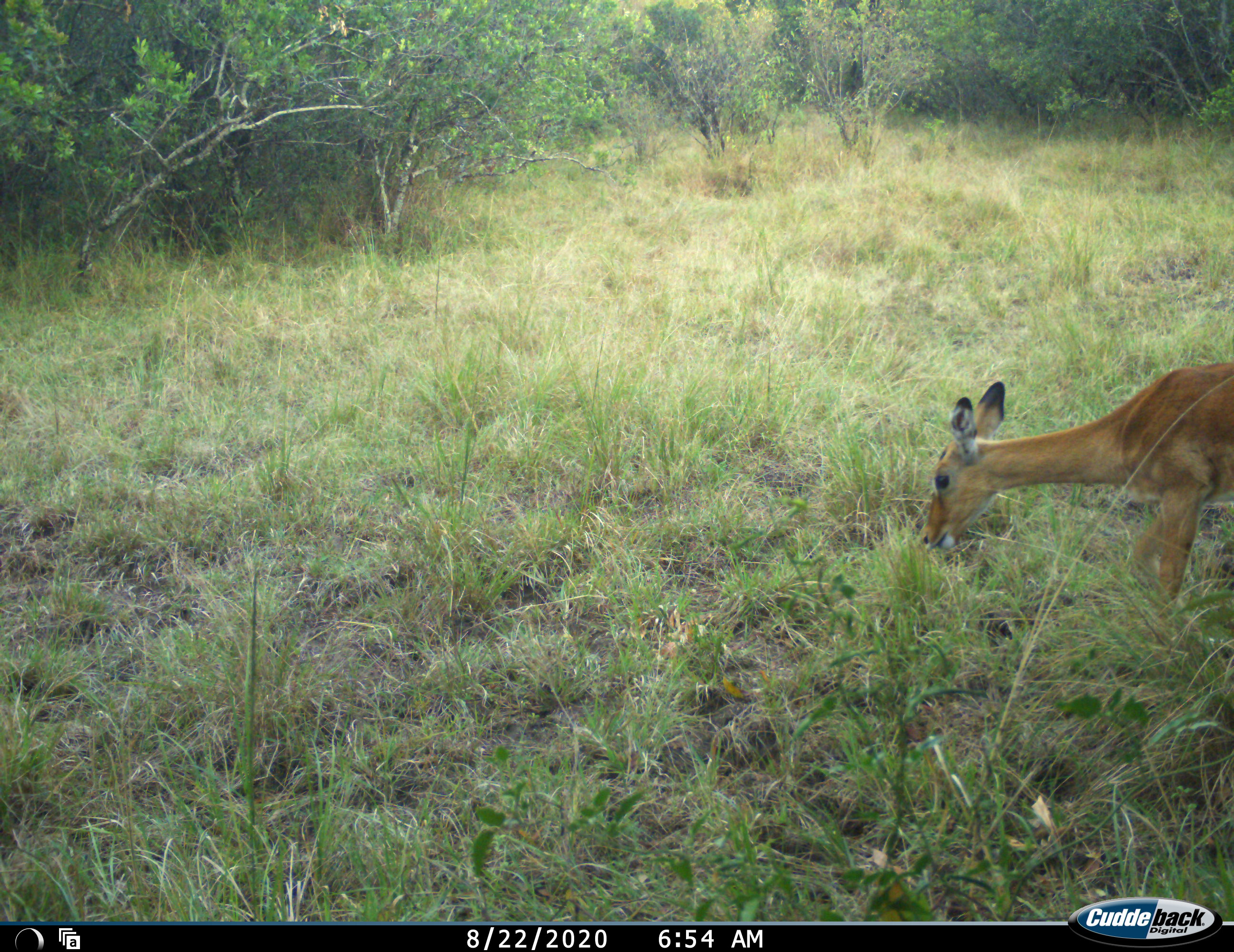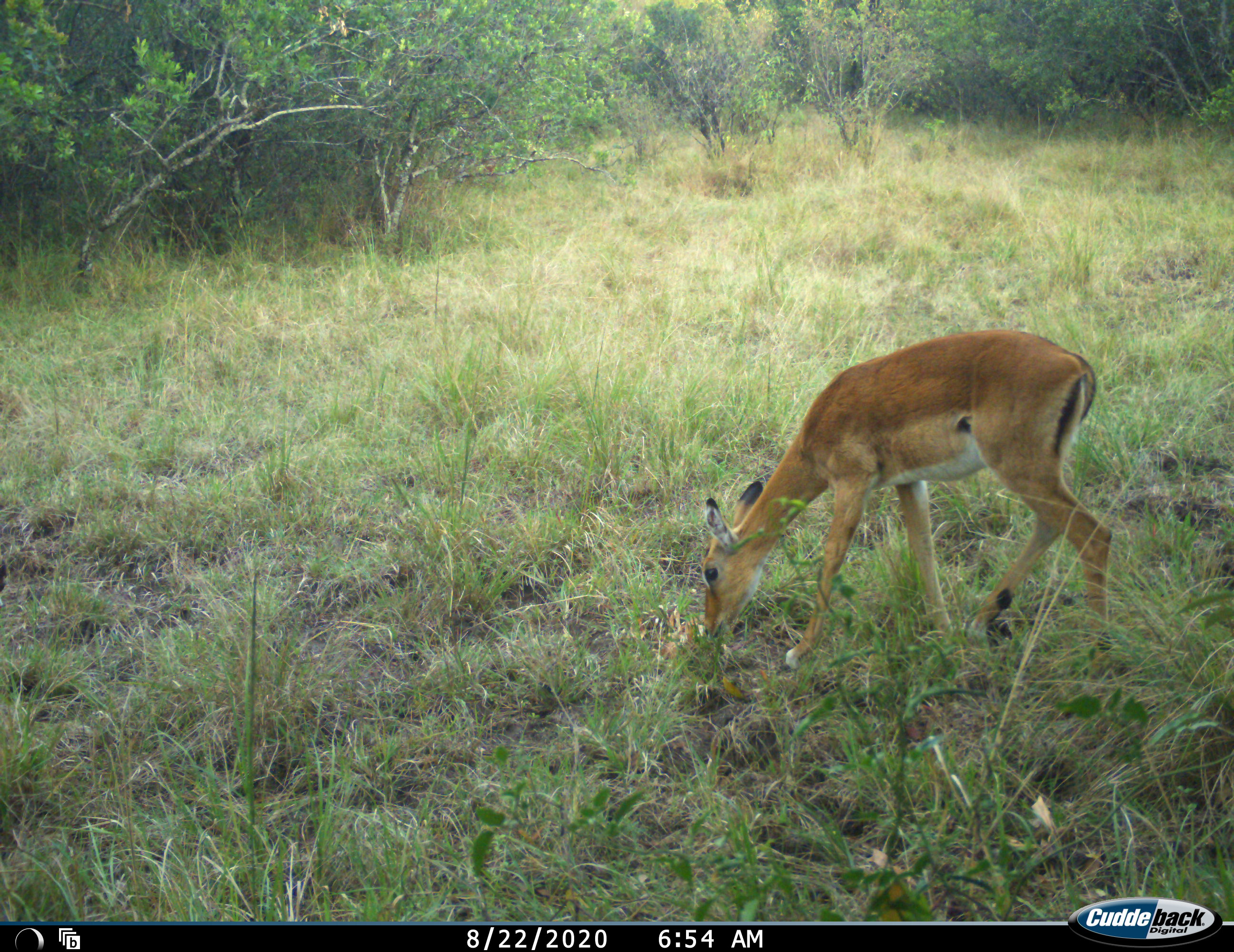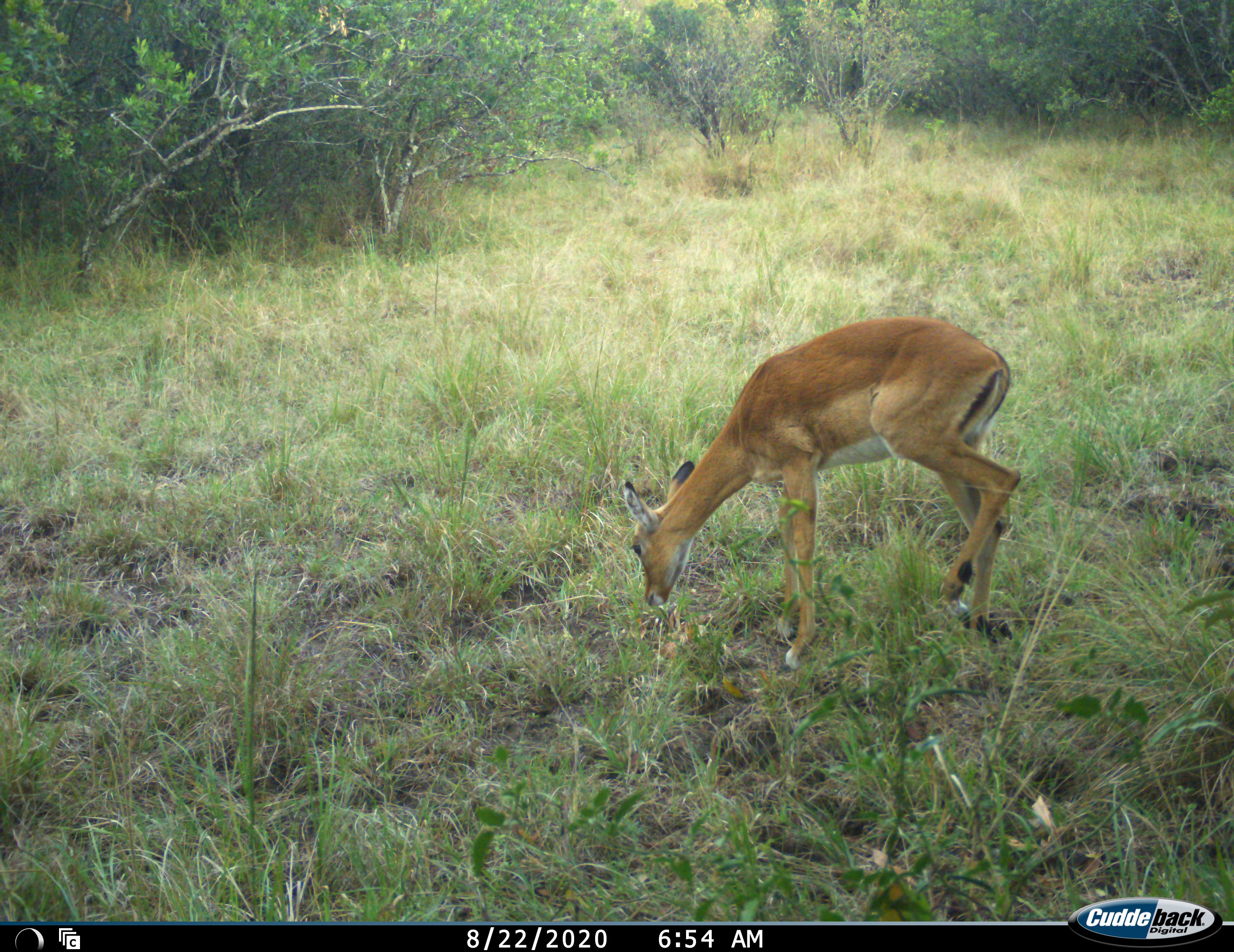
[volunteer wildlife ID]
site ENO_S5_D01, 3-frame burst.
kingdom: Animalia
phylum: Chordata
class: Mammalia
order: Artiodactyla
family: Bovidae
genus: Aepyceros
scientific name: Aepyceros melampus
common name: impala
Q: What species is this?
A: Impala (Aepyceros melampus).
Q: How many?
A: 1.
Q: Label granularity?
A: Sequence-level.